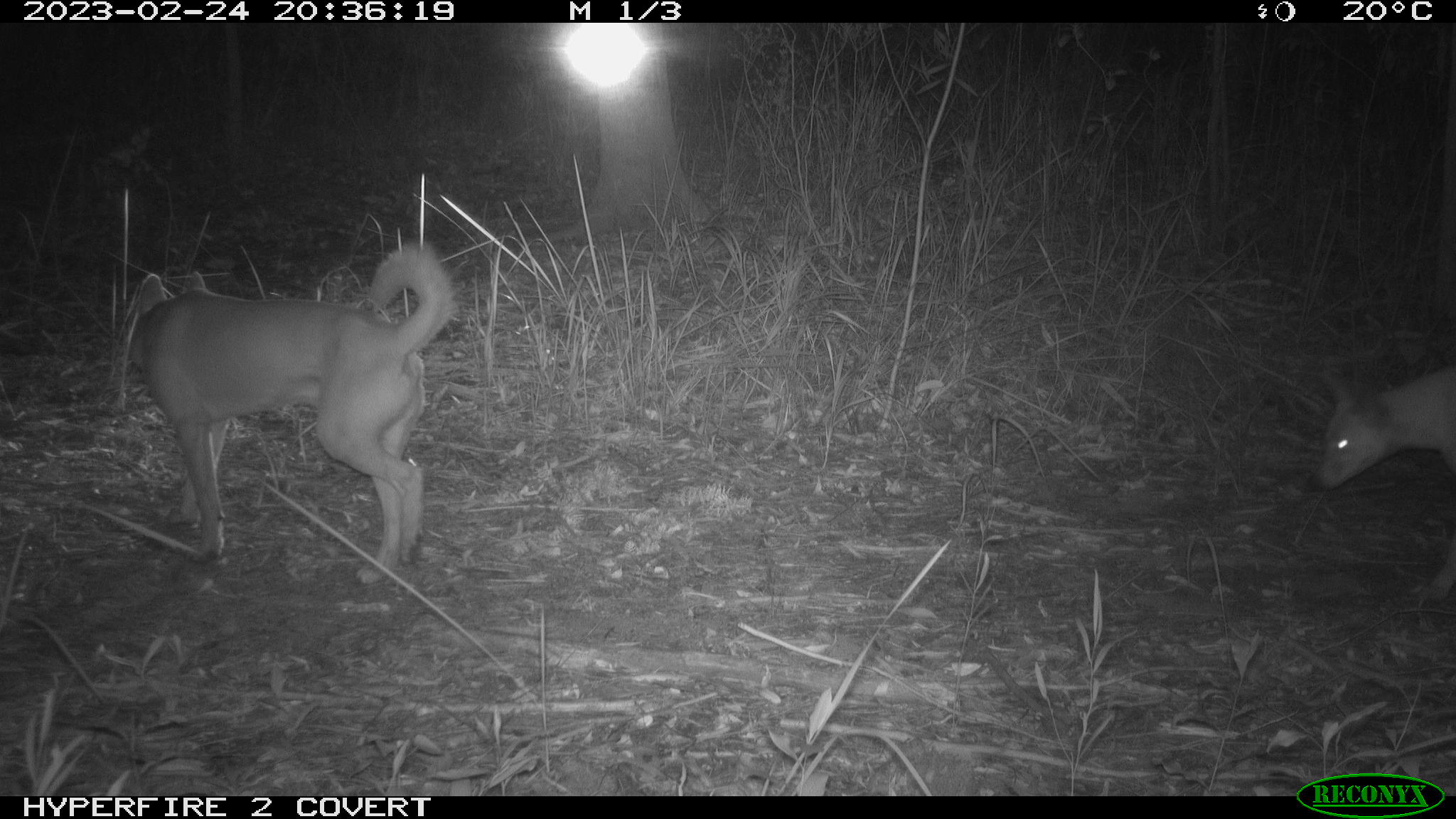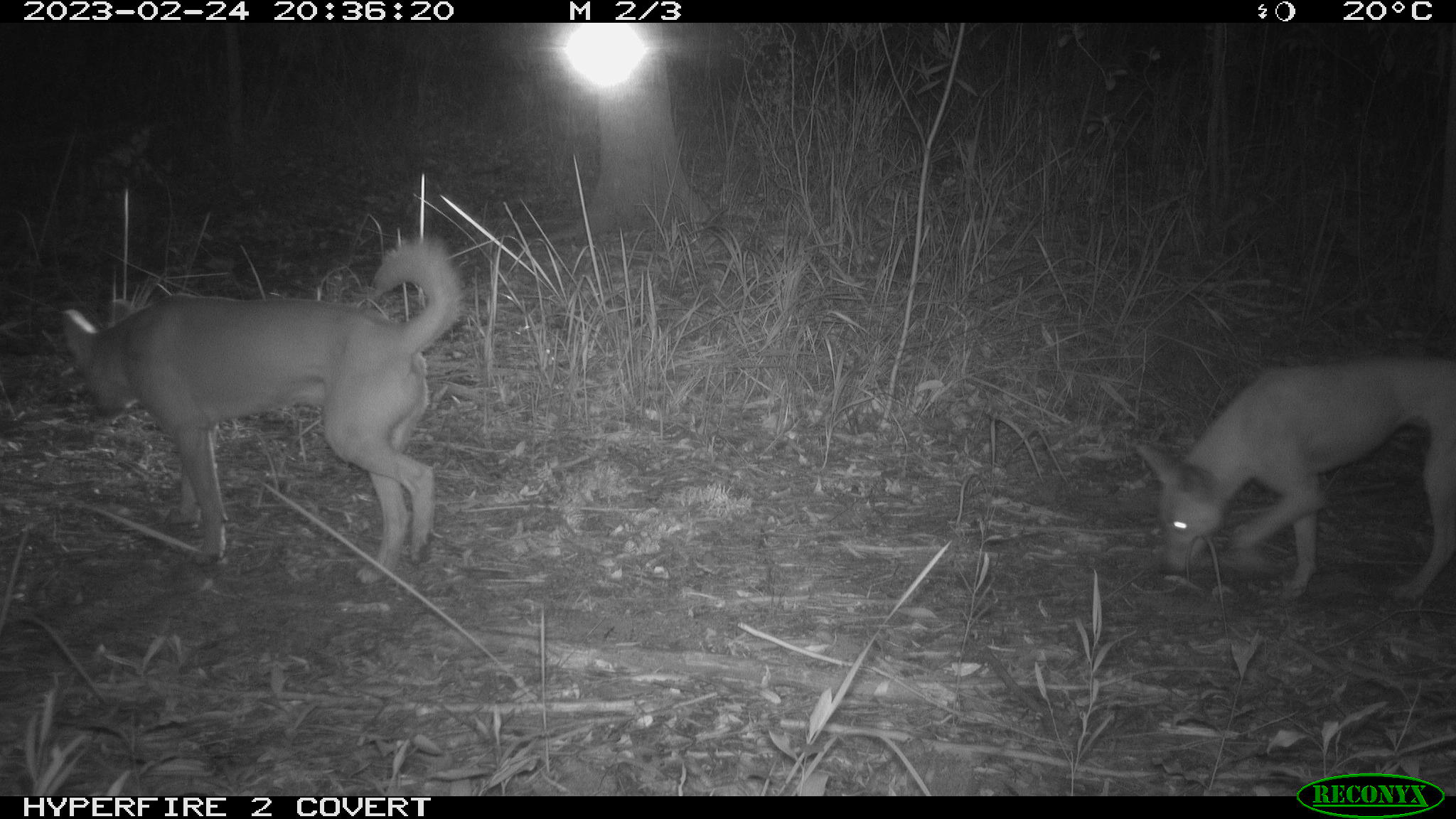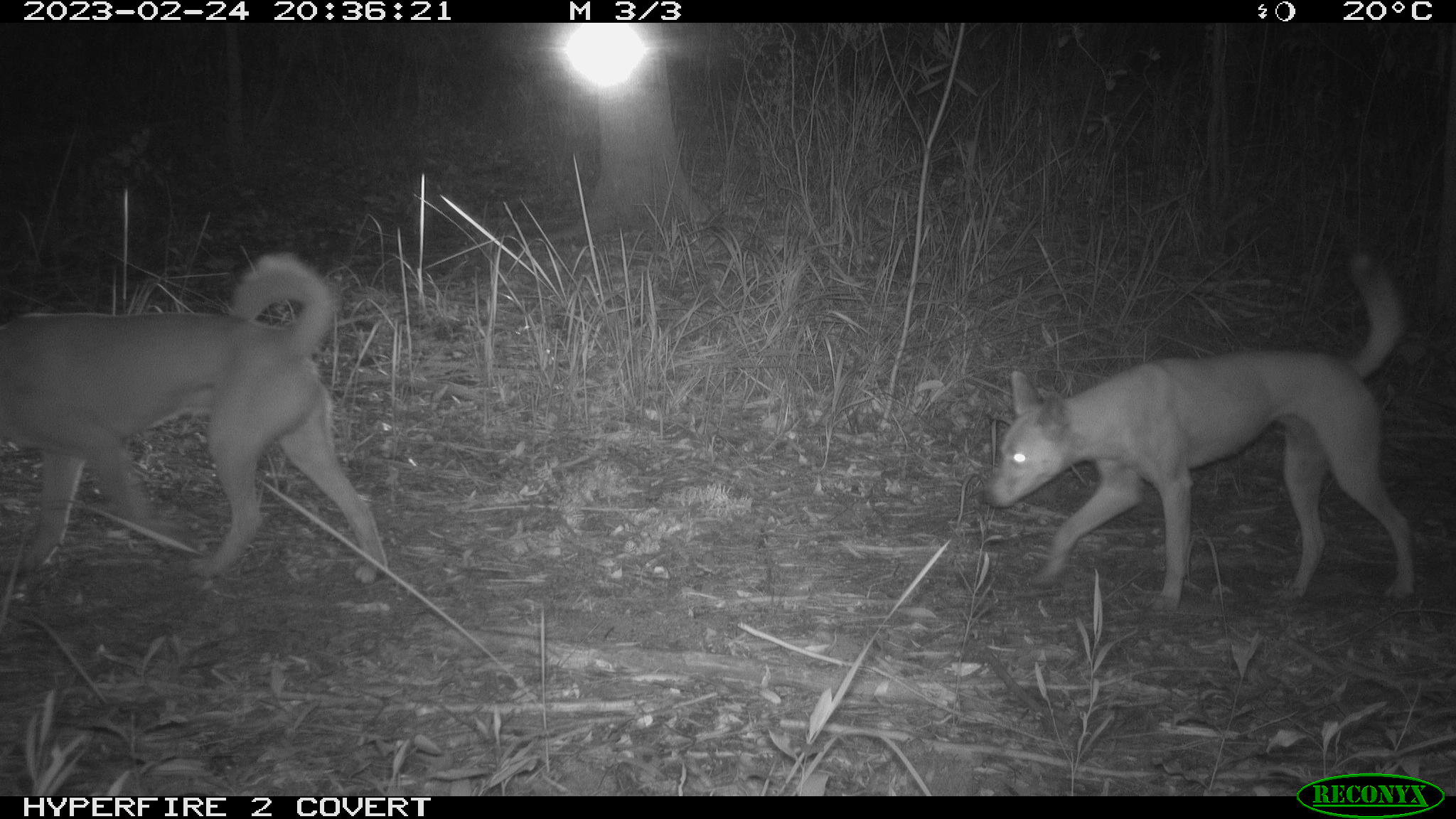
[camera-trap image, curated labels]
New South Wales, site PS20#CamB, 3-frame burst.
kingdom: Animalia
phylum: Chordata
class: Mammalia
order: Carnivora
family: Canidae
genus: Canis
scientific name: Canis familiaris dingo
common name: dingo